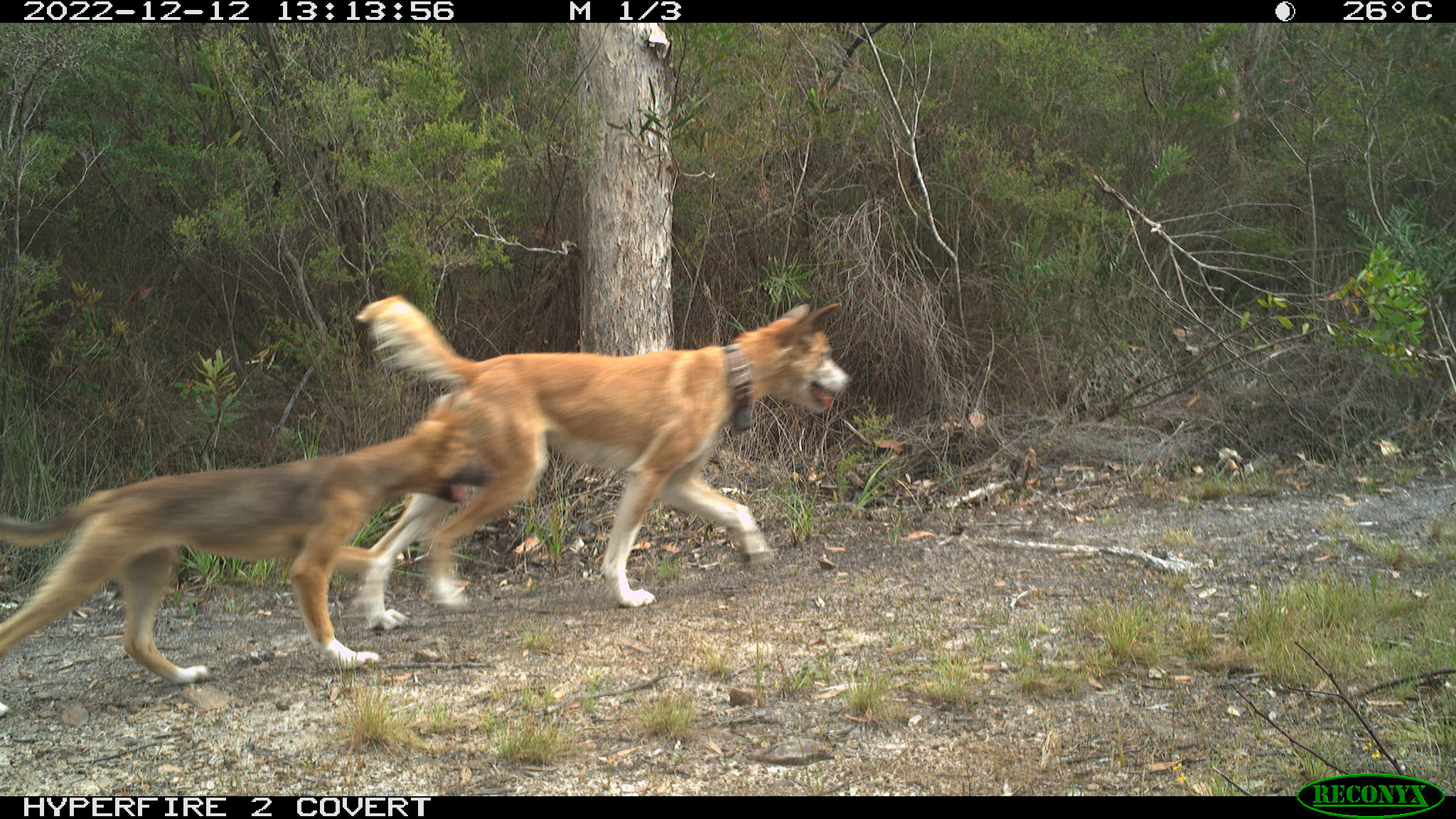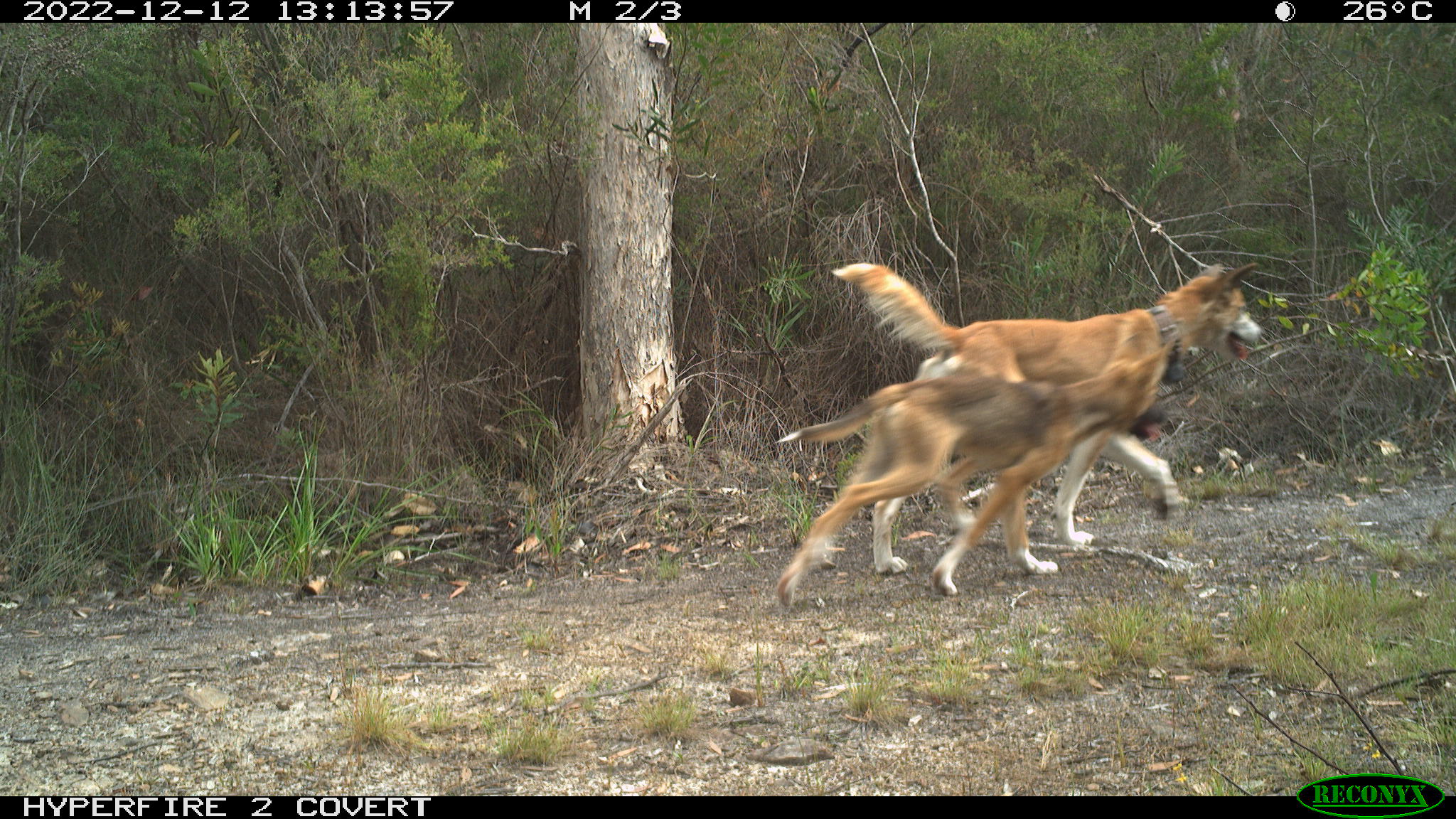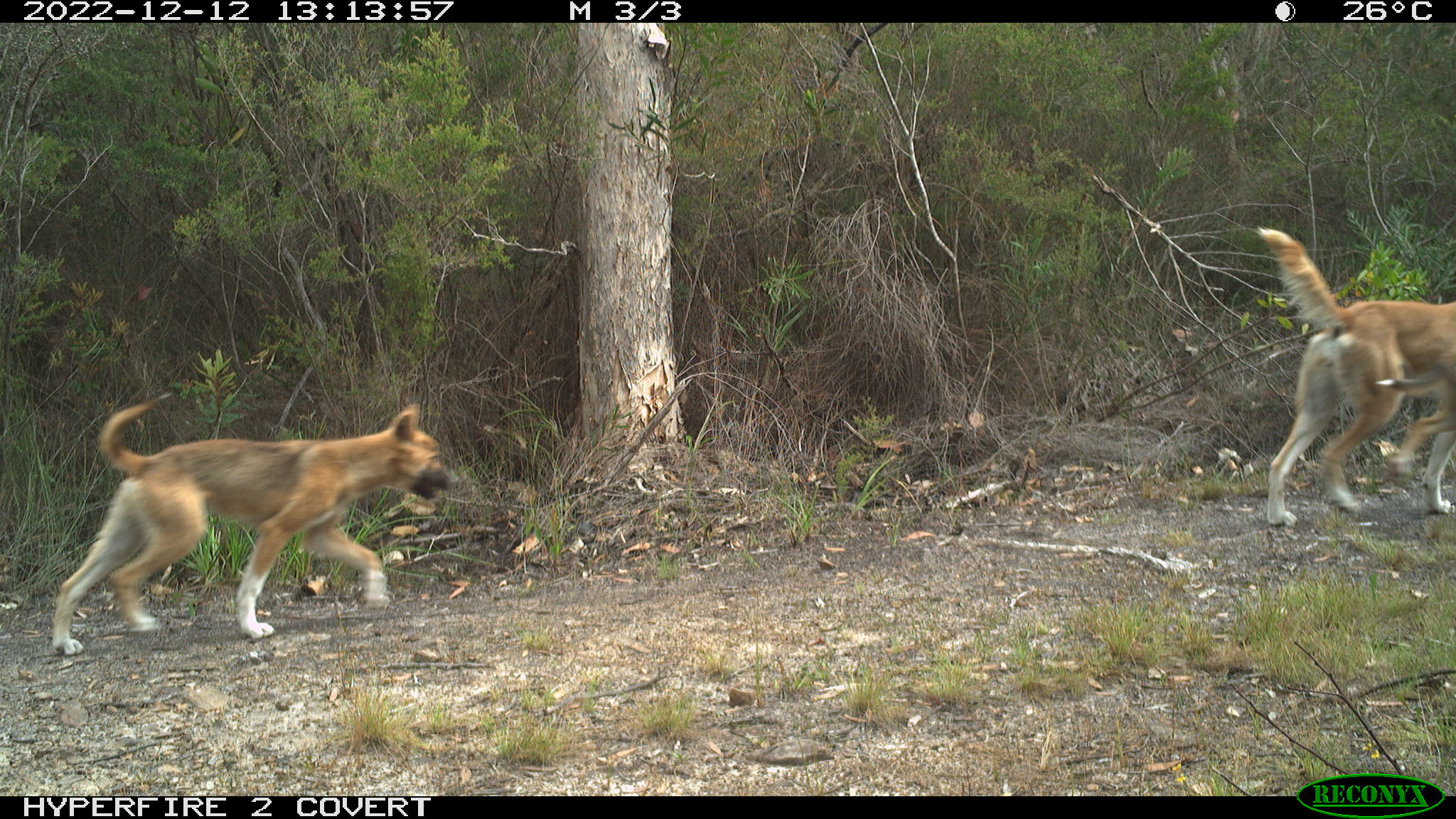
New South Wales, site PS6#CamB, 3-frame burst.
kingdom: Animalia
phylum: Chordata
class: Mammalia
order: Carnivora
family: Canidae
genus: Canis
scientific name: Canis familiaris dingo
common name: dingo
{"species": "dingo (Canis familiaris dingo)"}